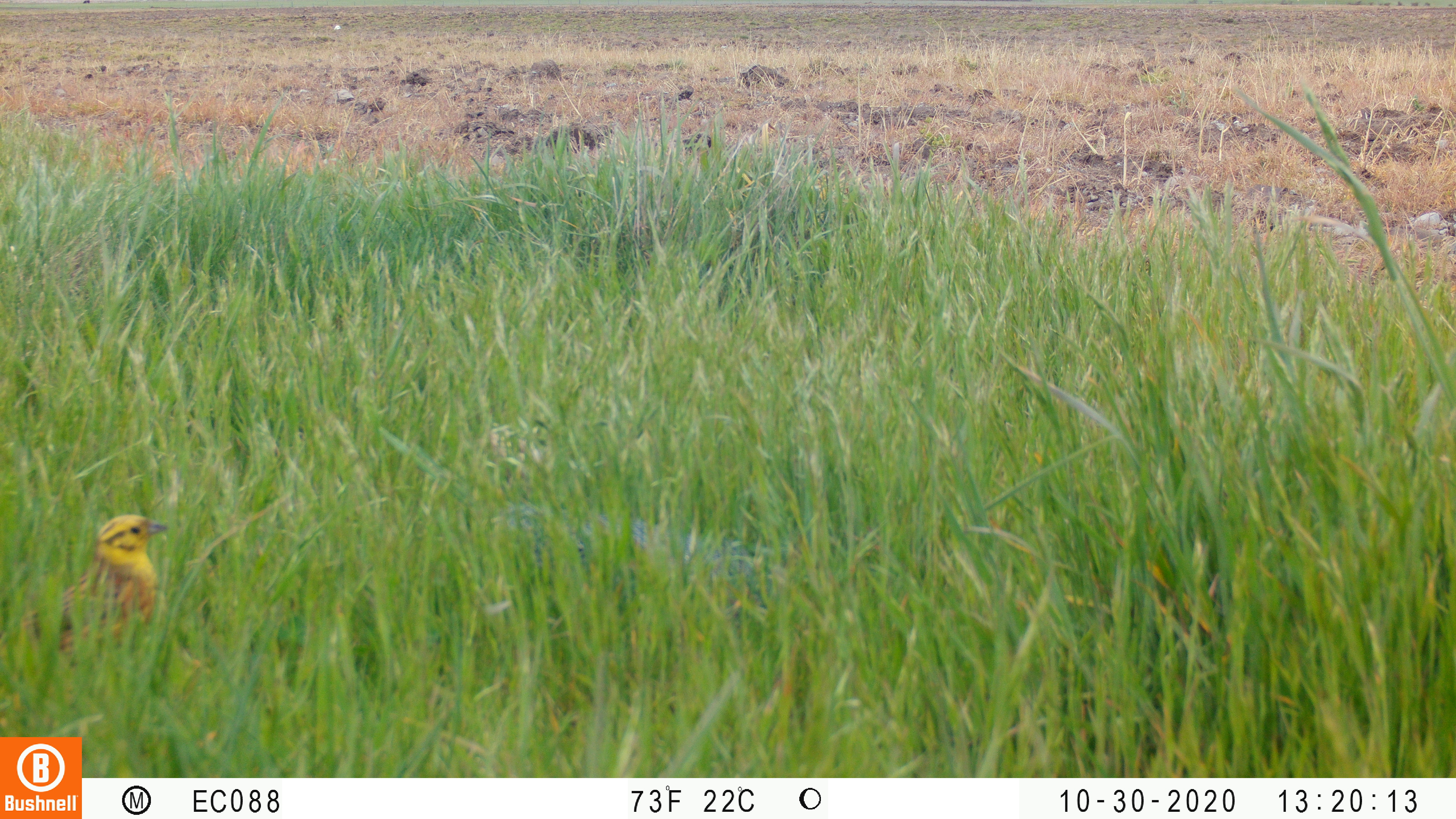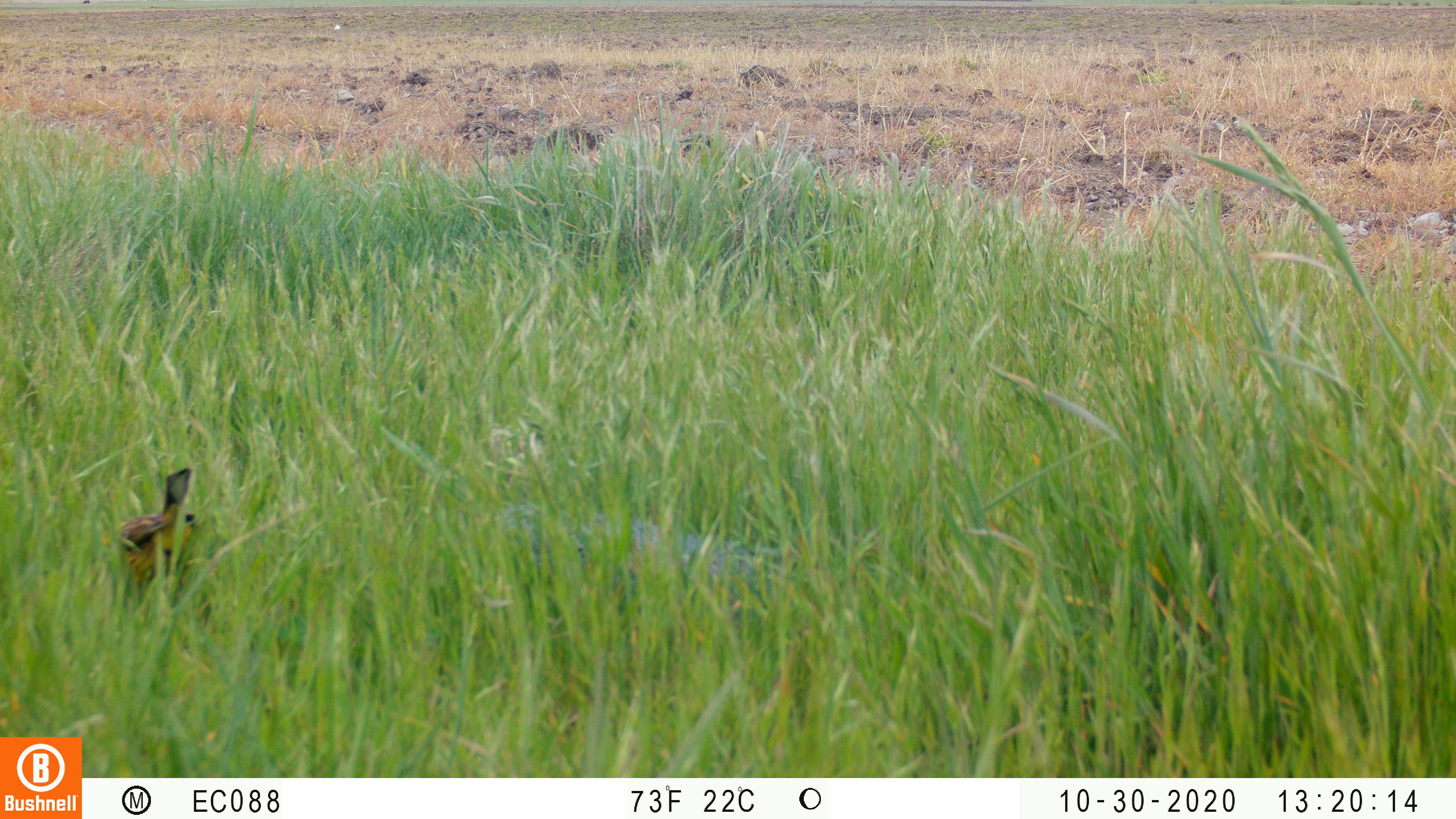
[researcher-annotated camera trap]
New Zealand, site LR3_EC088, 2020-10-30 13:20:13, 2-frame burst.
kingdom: Animalia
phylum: Chordata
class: Aves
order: Passeriformes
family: Emberizidae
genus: Emberiza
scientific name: Emberiza citrinella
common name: yellowhammer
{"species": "yellowhammer (Emberiza citrinella)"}